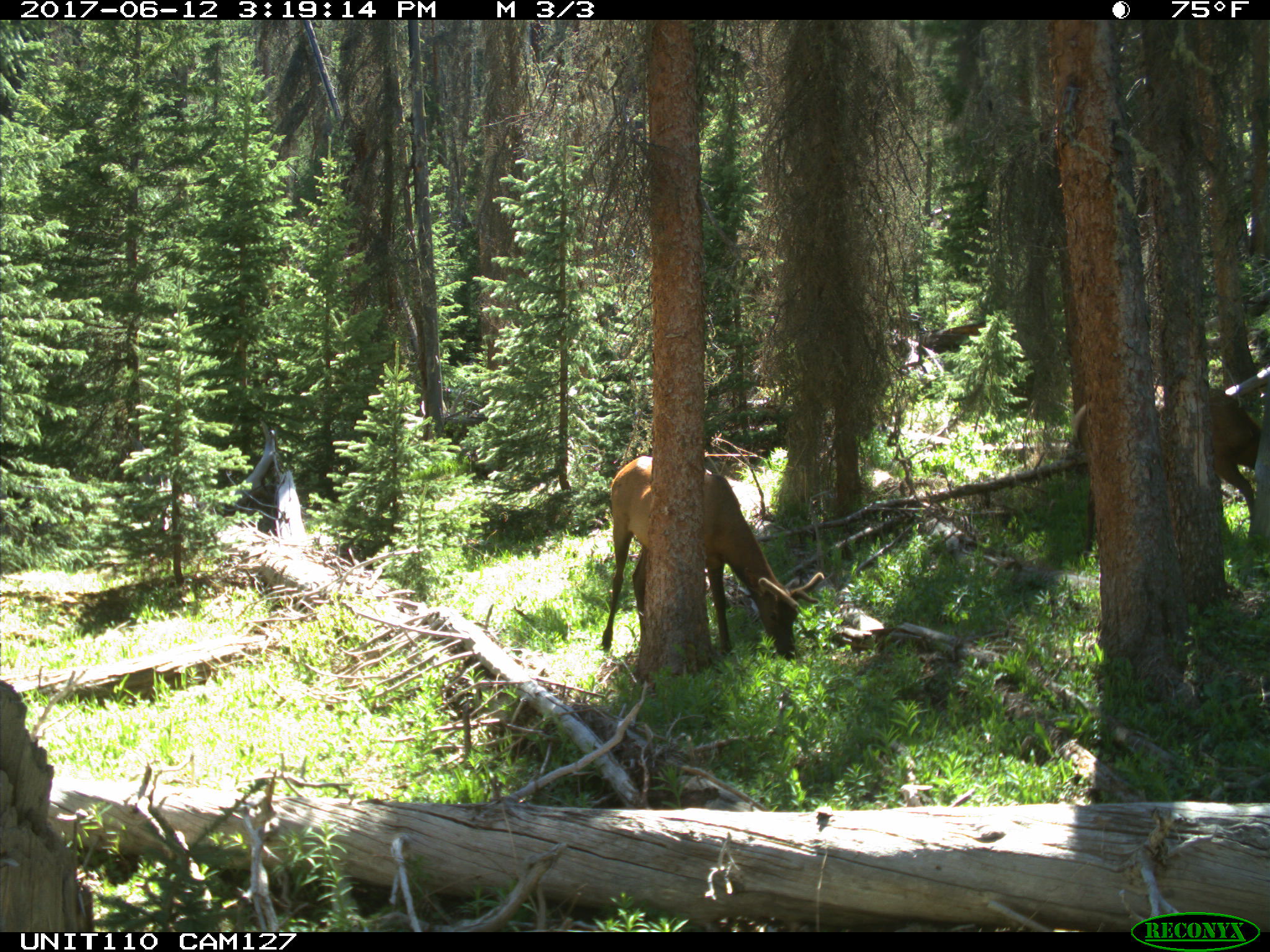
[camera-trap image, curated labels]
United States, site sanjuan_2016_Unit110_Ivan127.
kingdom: Animalia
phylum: Chordata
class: Mammalia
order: Artiodactyla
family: Cervidae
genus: Cervus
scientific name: Cervus elaphus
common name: red deer